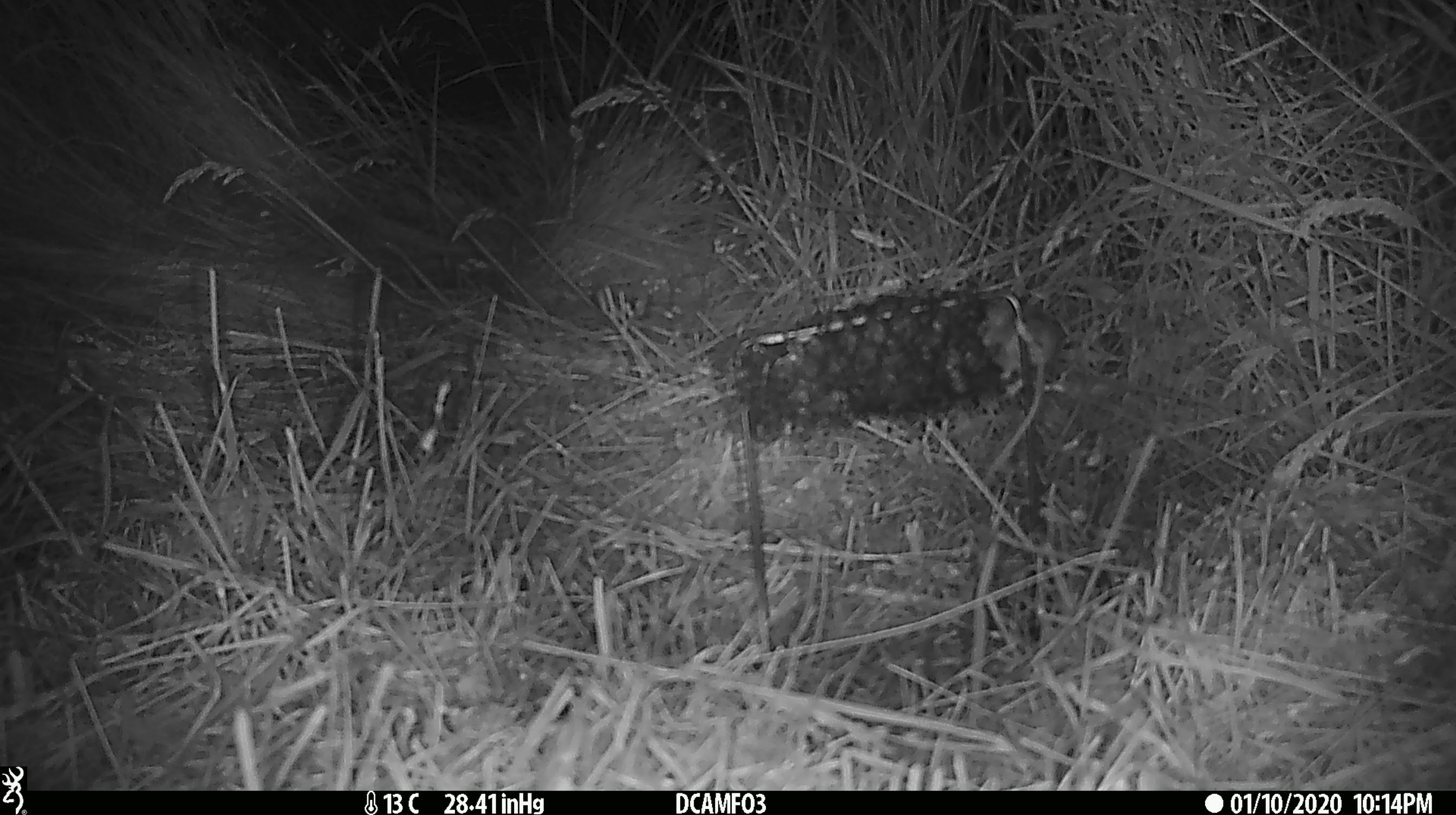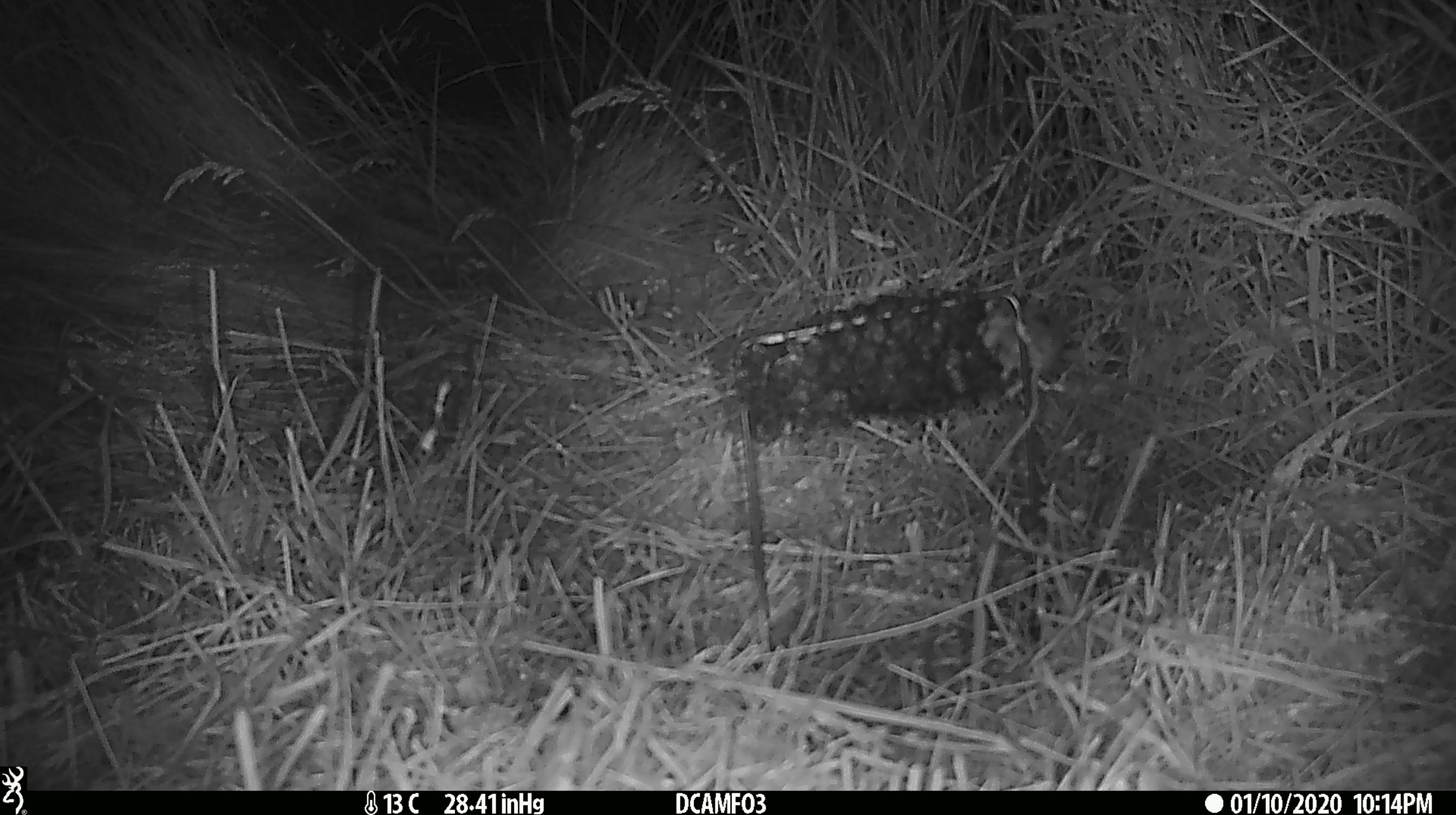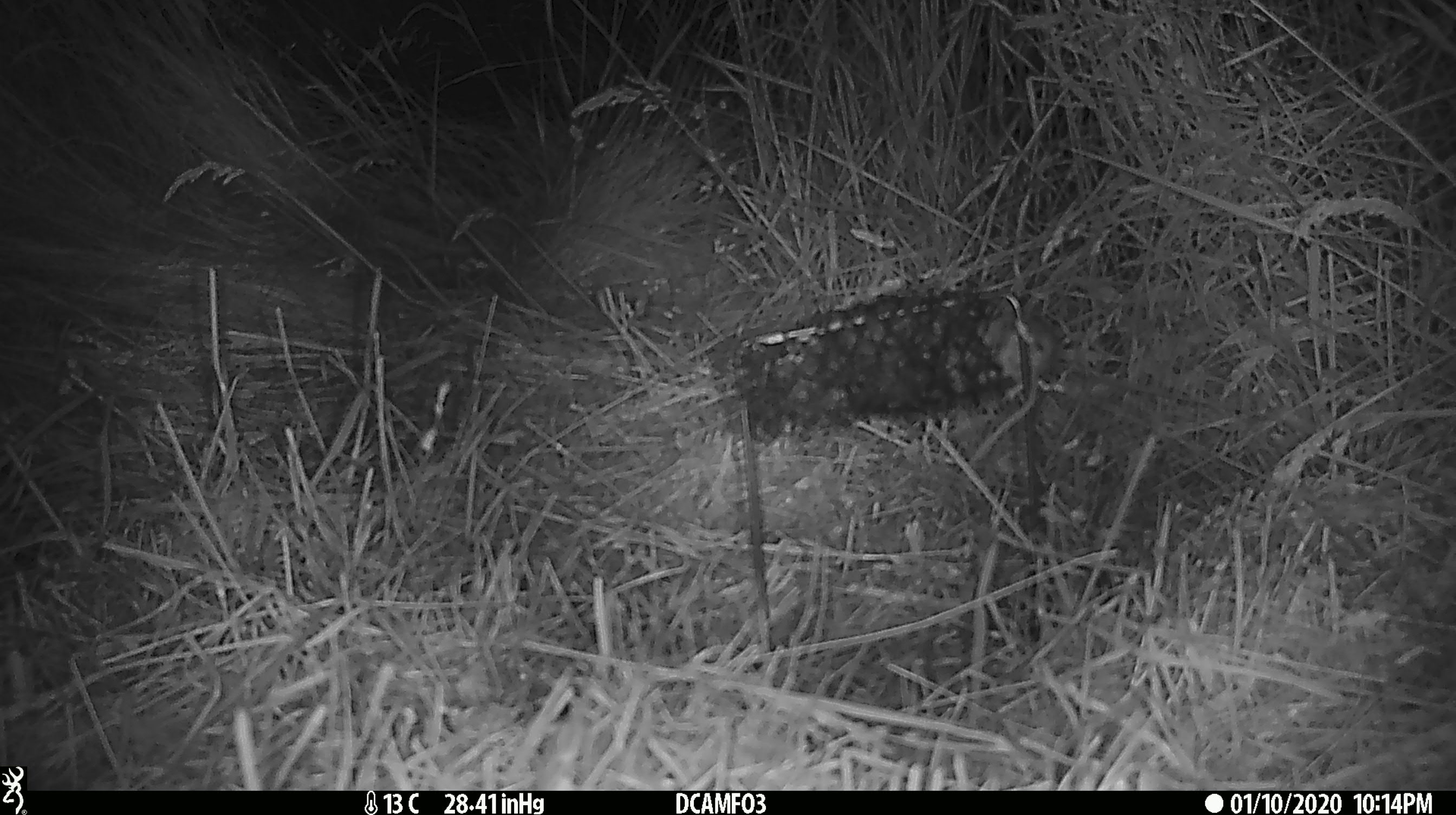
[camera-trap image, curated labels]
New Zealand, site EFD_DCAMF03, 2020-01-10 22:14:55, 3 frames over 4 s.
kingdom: Animalia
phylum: Chordata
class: Mammalia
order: Rodentia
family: Muridae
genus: Mus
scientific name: Mus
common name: mouse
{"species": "mouse (Mus)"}